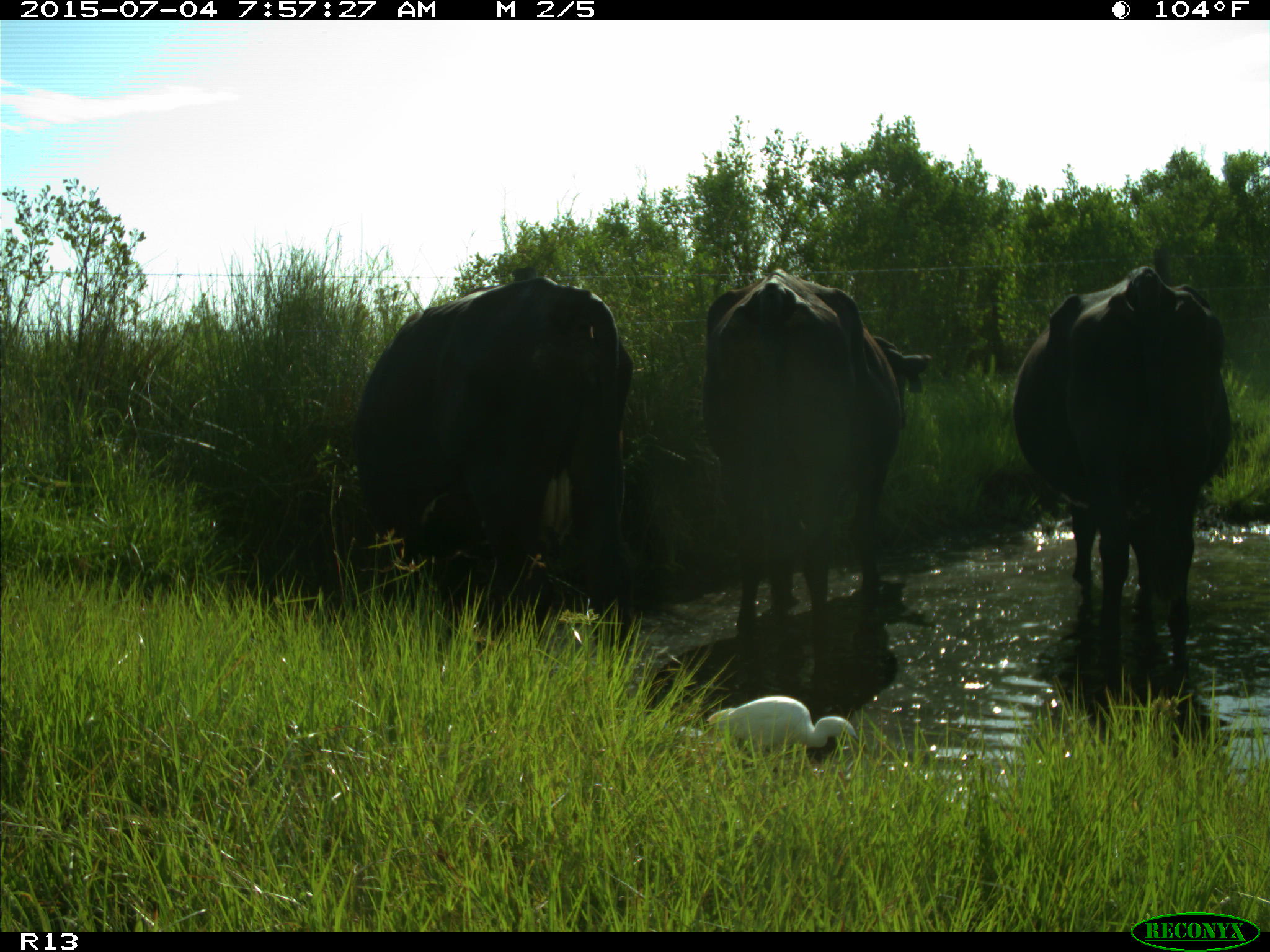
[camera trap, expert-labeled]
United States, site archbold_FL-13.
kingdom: Animalia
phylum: Chordata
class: Mammalia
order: Artiodactyla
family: Bovidae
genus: Bos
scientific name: Bos taurus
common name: domestic cow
Bos taurus (domestic cow).